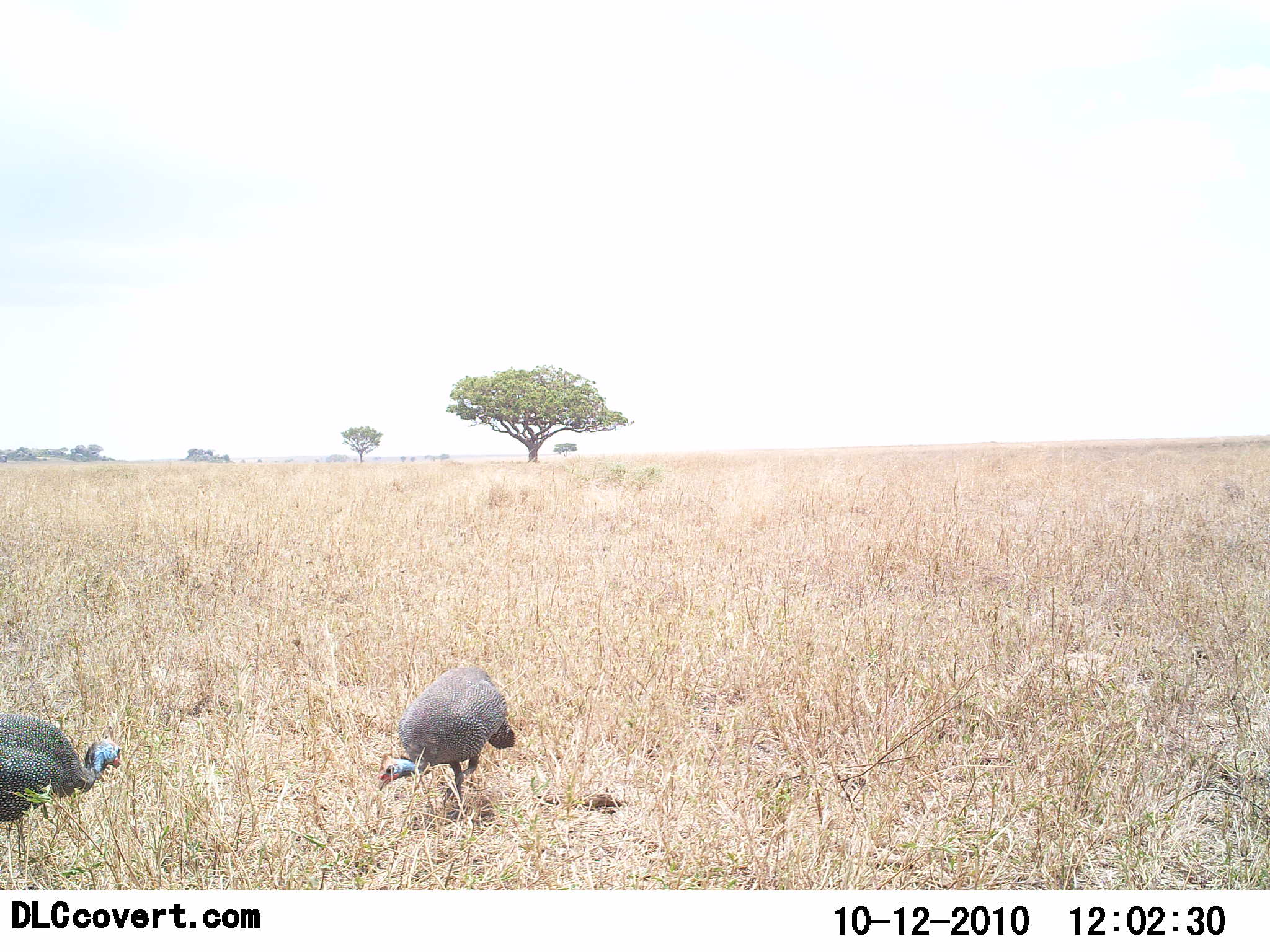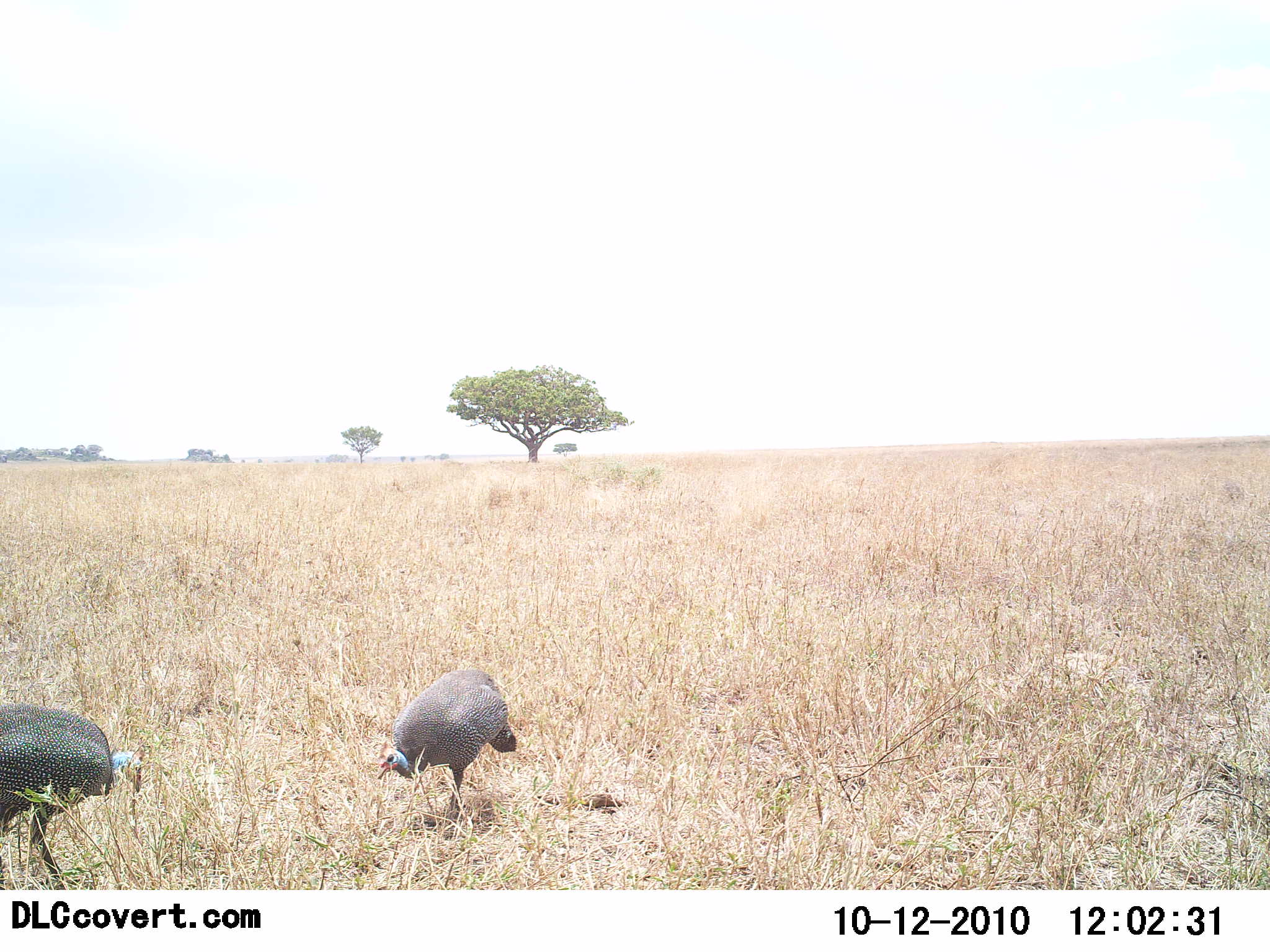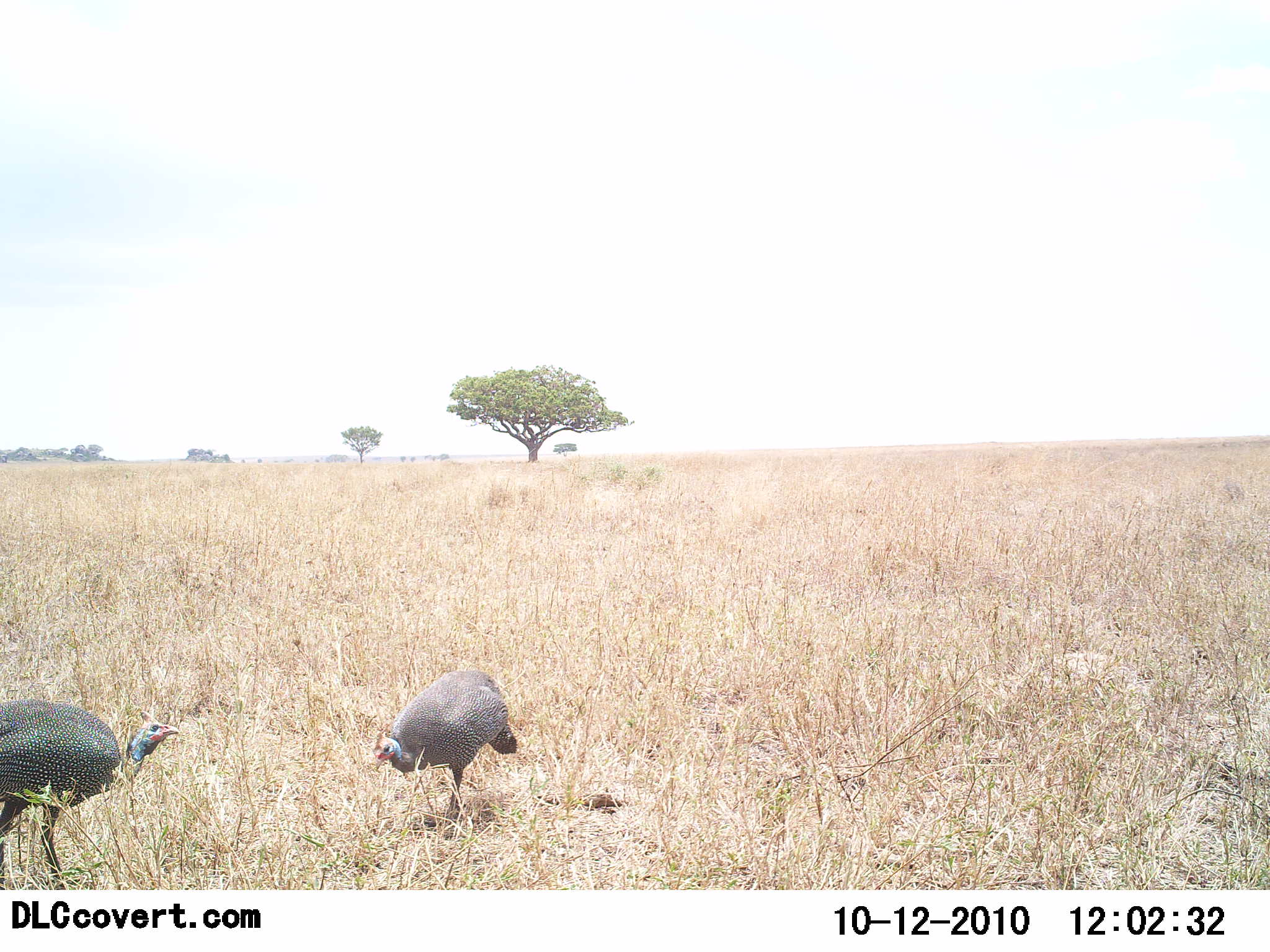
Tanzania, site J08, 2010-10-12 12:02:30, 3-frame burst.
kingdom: Animalia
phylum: Chordata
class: Aves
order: Galliformes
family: Numididae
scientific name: Numididae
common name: guinea fowl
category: guineafowl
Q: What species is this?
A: Guineafowl (guinea fowl) (Numididae).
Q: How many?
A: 2.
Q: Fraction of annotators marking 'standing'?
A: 41%.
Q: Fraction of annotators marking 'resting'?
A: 0%.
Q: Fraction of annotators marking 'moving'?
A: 18%.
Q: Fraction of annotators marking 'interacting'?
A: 18%.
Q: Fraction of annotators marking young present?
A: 0%.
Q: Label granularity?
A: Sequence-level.